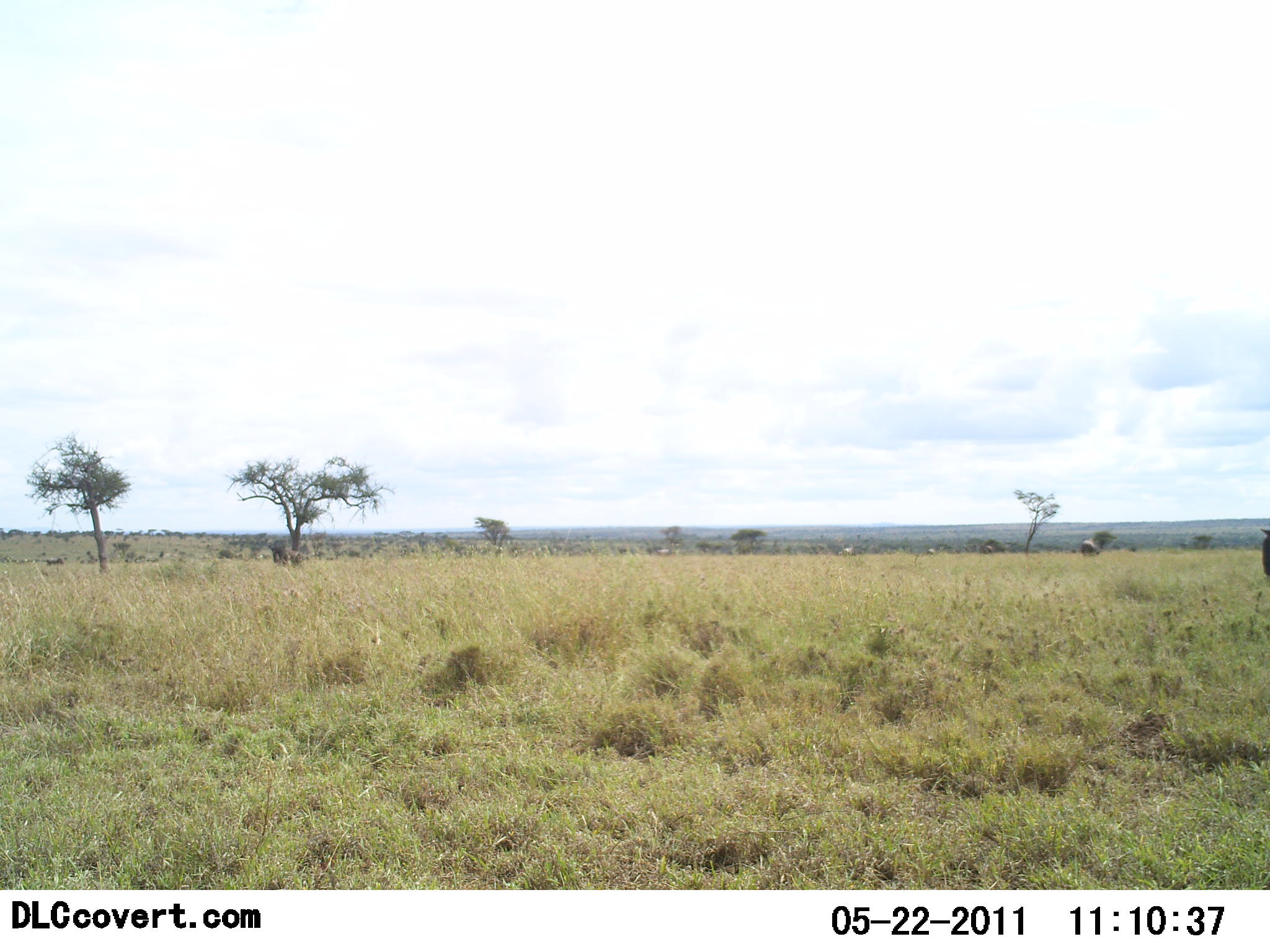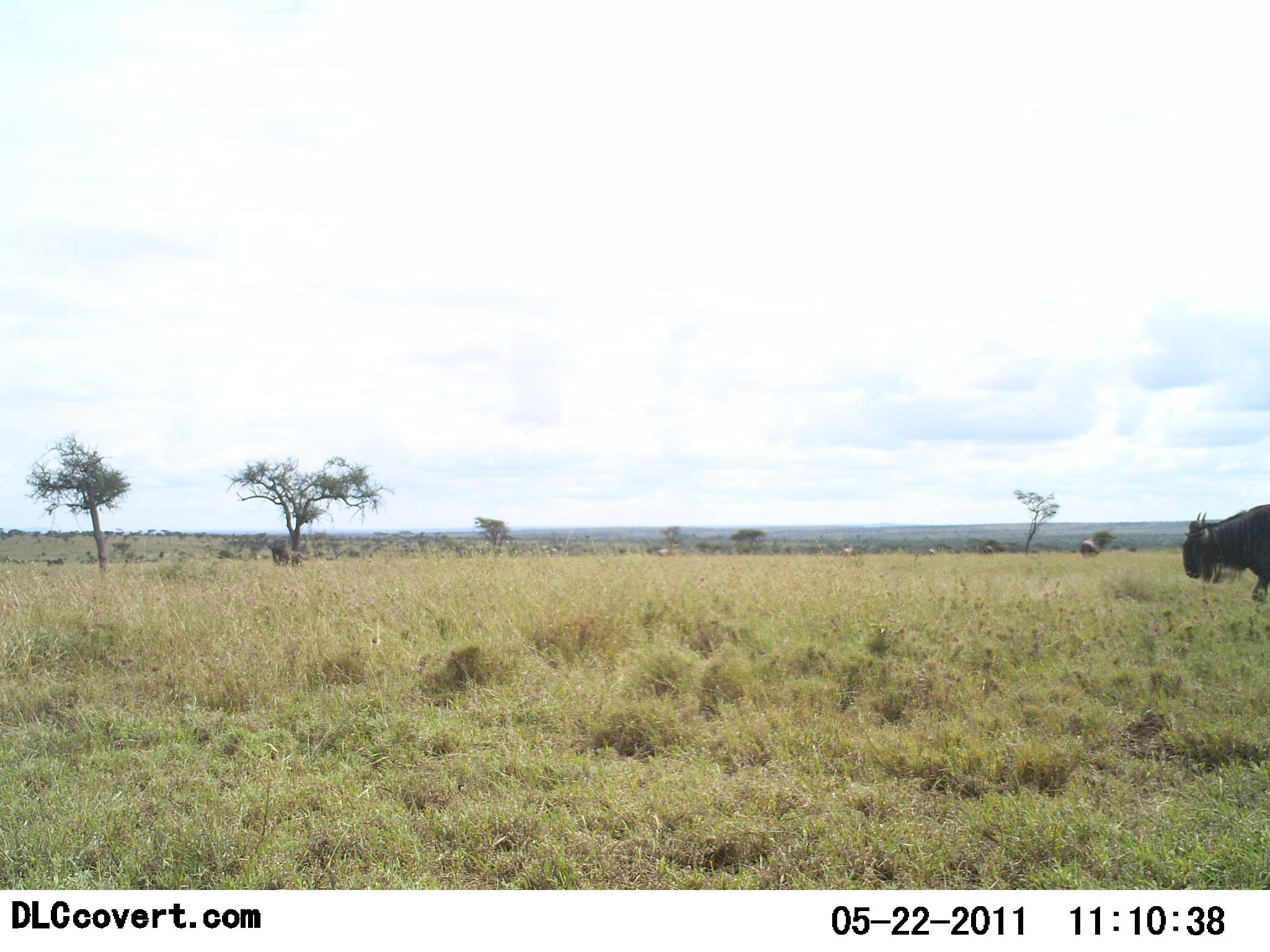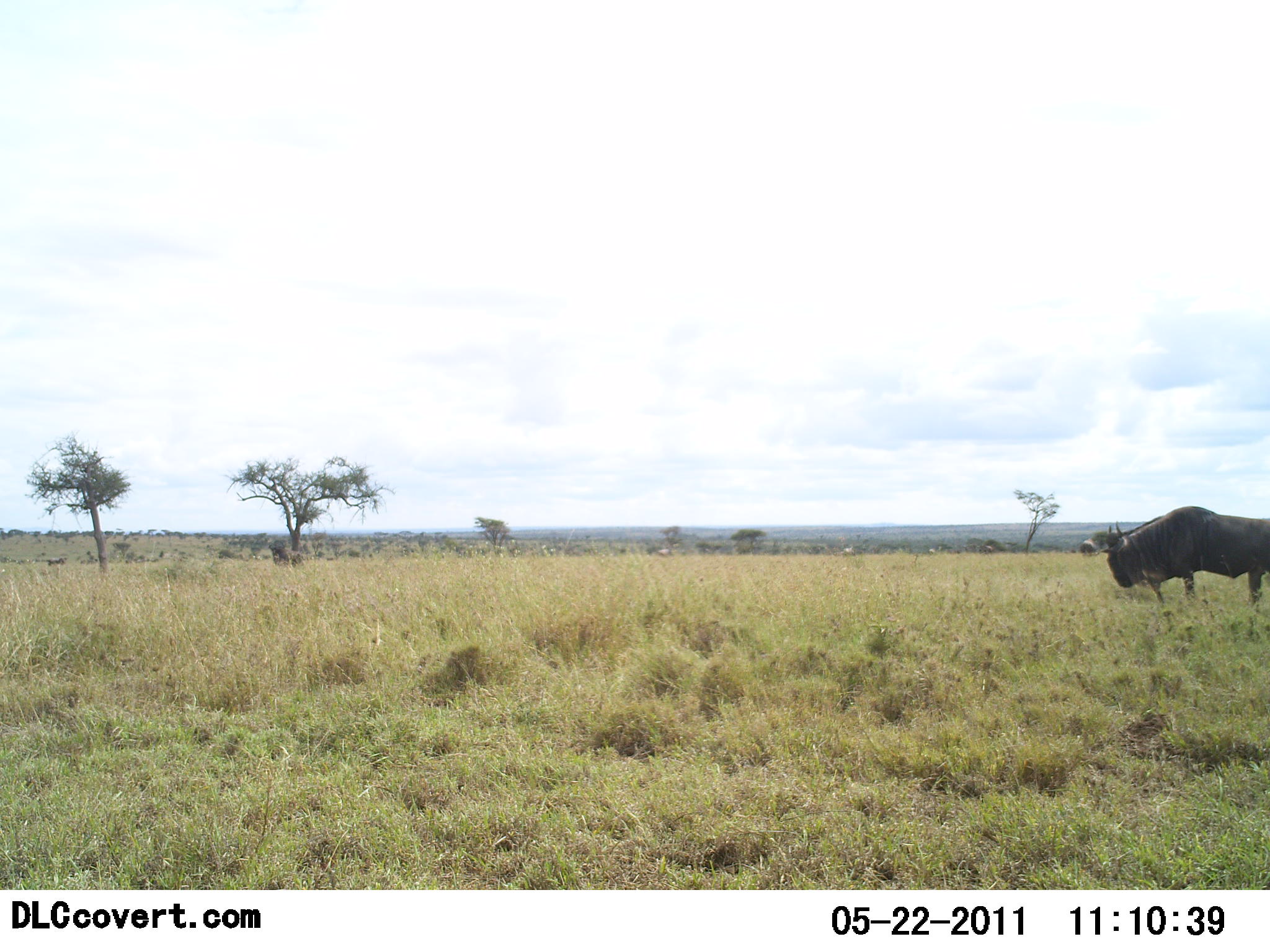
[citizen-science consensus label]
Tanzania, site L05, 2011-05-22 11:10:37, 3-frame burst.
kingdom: Animalia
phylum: Chordata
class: Mammalia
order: Artiodactyla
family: Bovidae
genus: Connochaetes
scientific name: Connochaetes taurinus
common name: blue wildebeest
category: wildebeest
Wildebeest (blue wildebeest) (Connochaetes taurinus), count 1. Behavior (volunteer vote fractions): standing 10%, resting 0%, moving 90%, interacting 0%. Young present (vote fraction): 0%. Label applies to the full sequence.